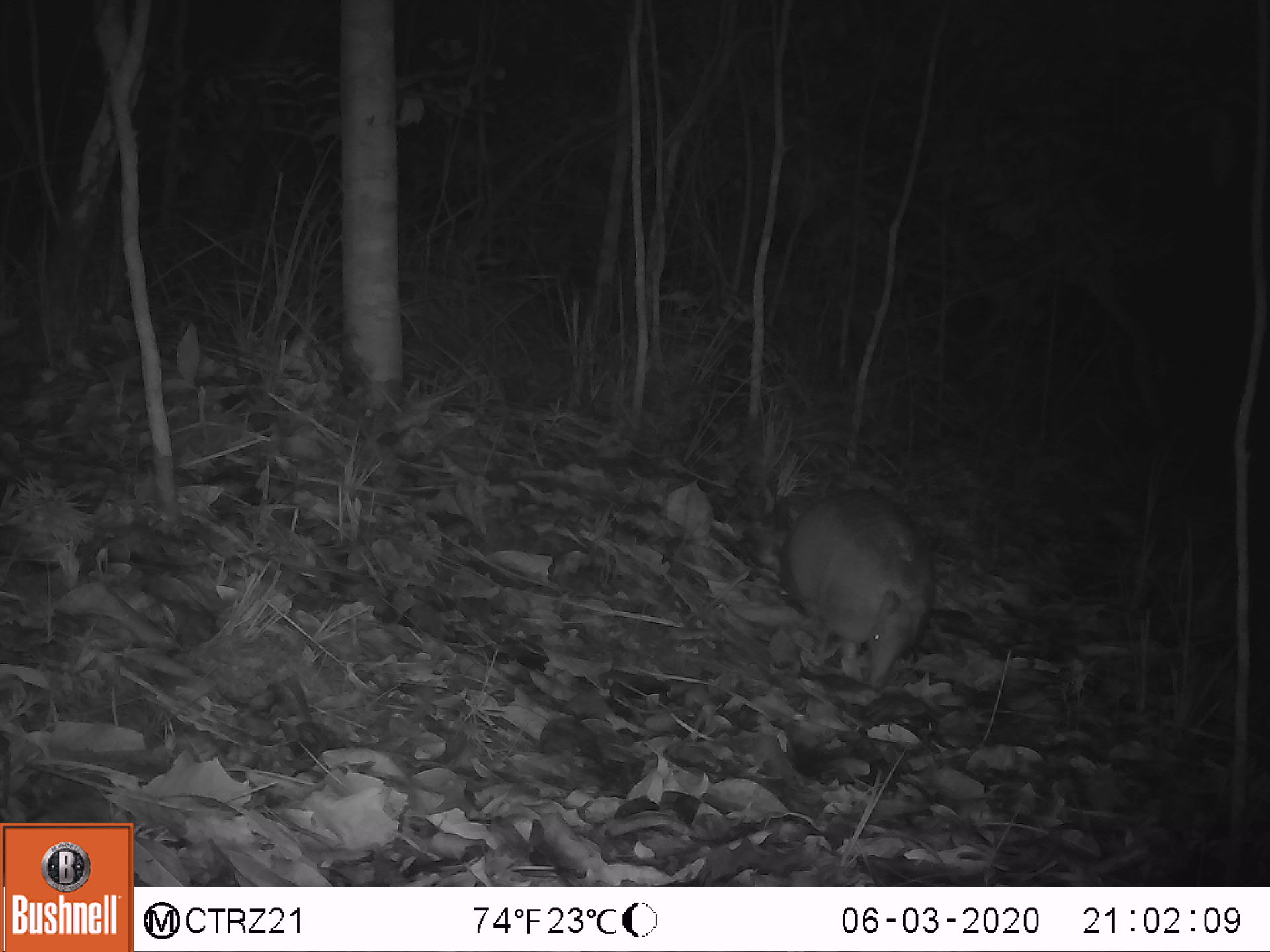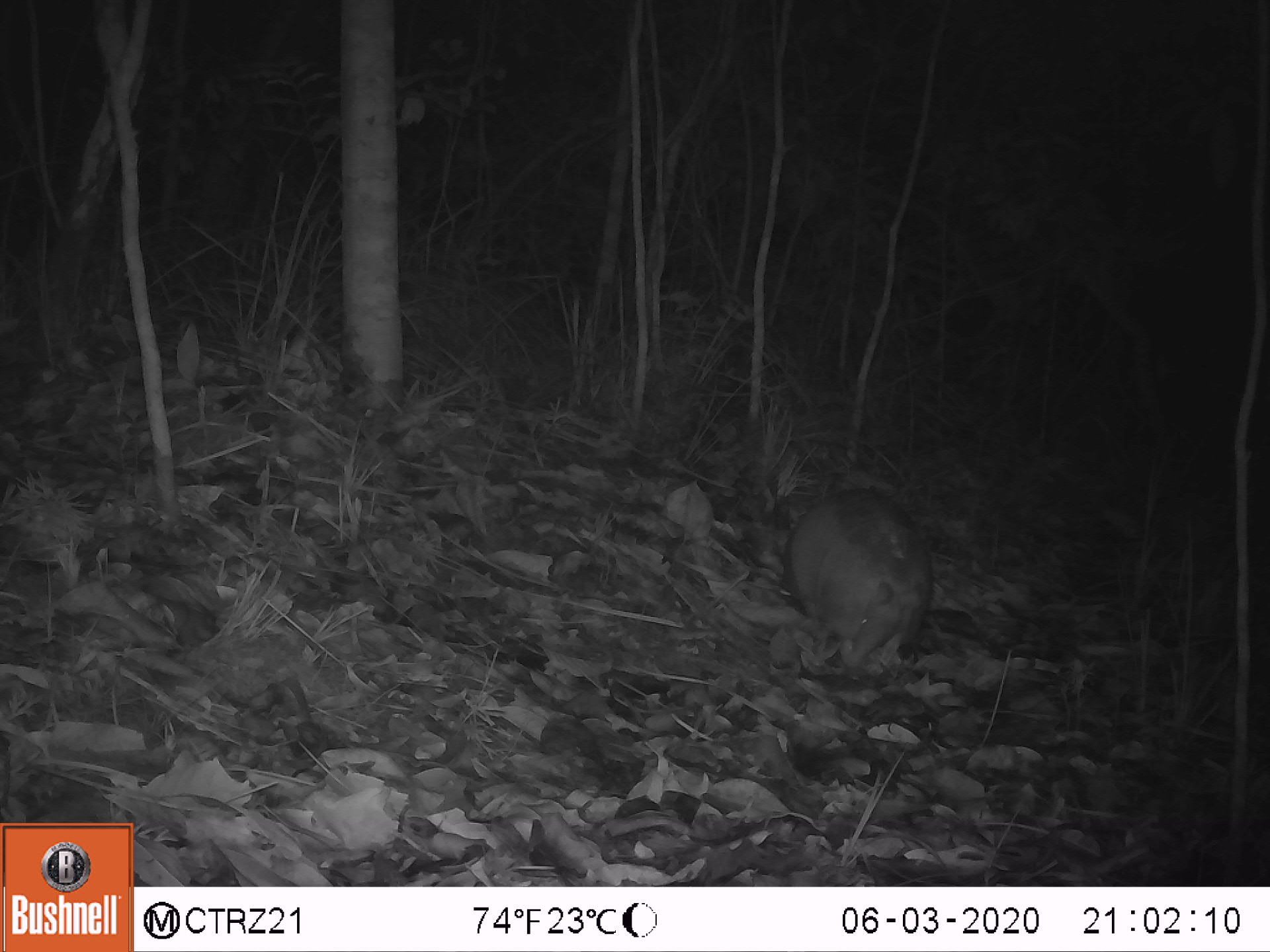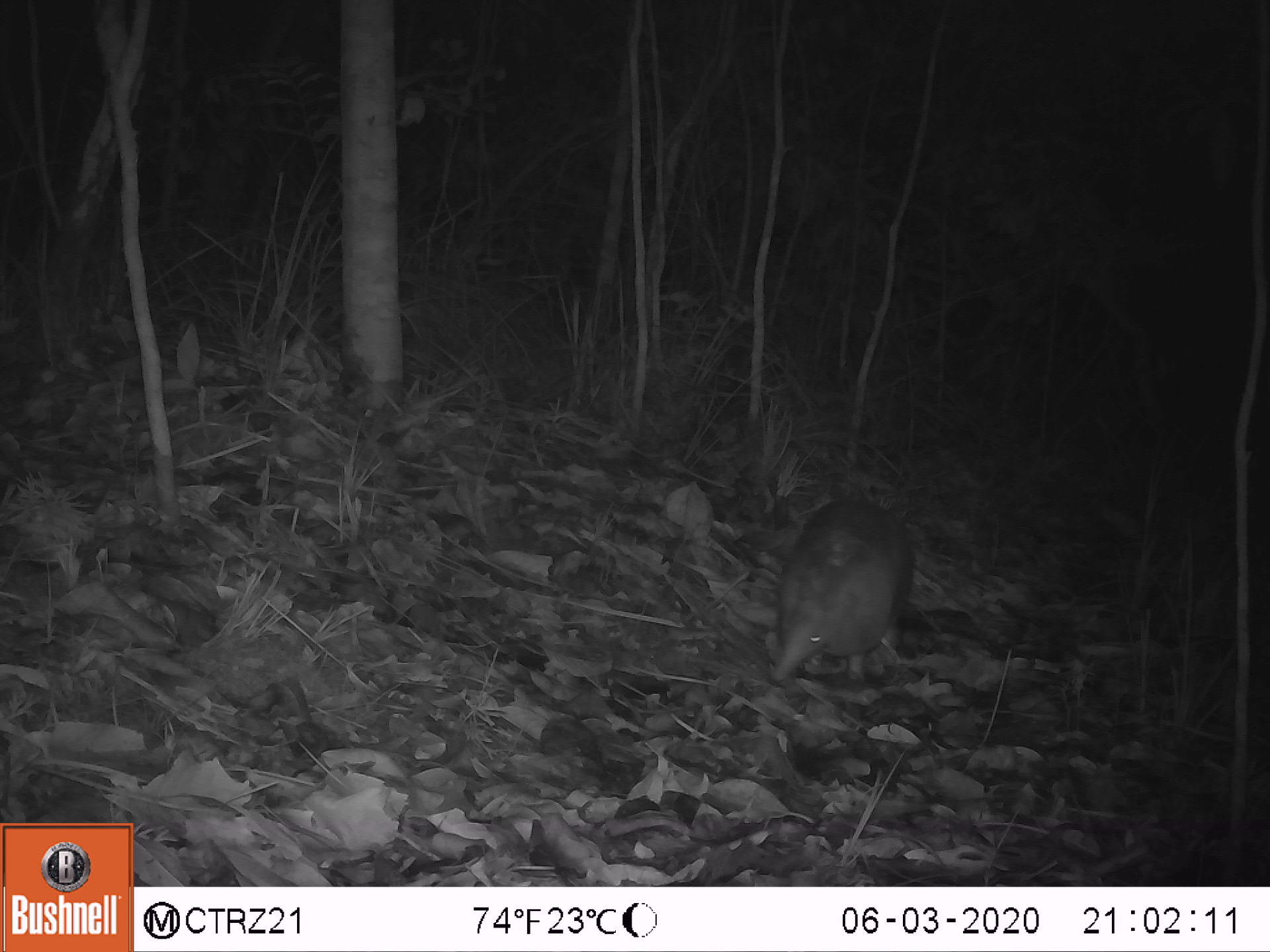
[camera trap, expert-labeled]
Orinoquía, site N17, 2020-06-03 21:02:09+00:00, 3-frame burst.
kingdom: Animalia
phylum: Chordata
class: Mammalia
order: Cingulata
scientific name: Cingulata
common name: armadillo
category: unknown armadillo